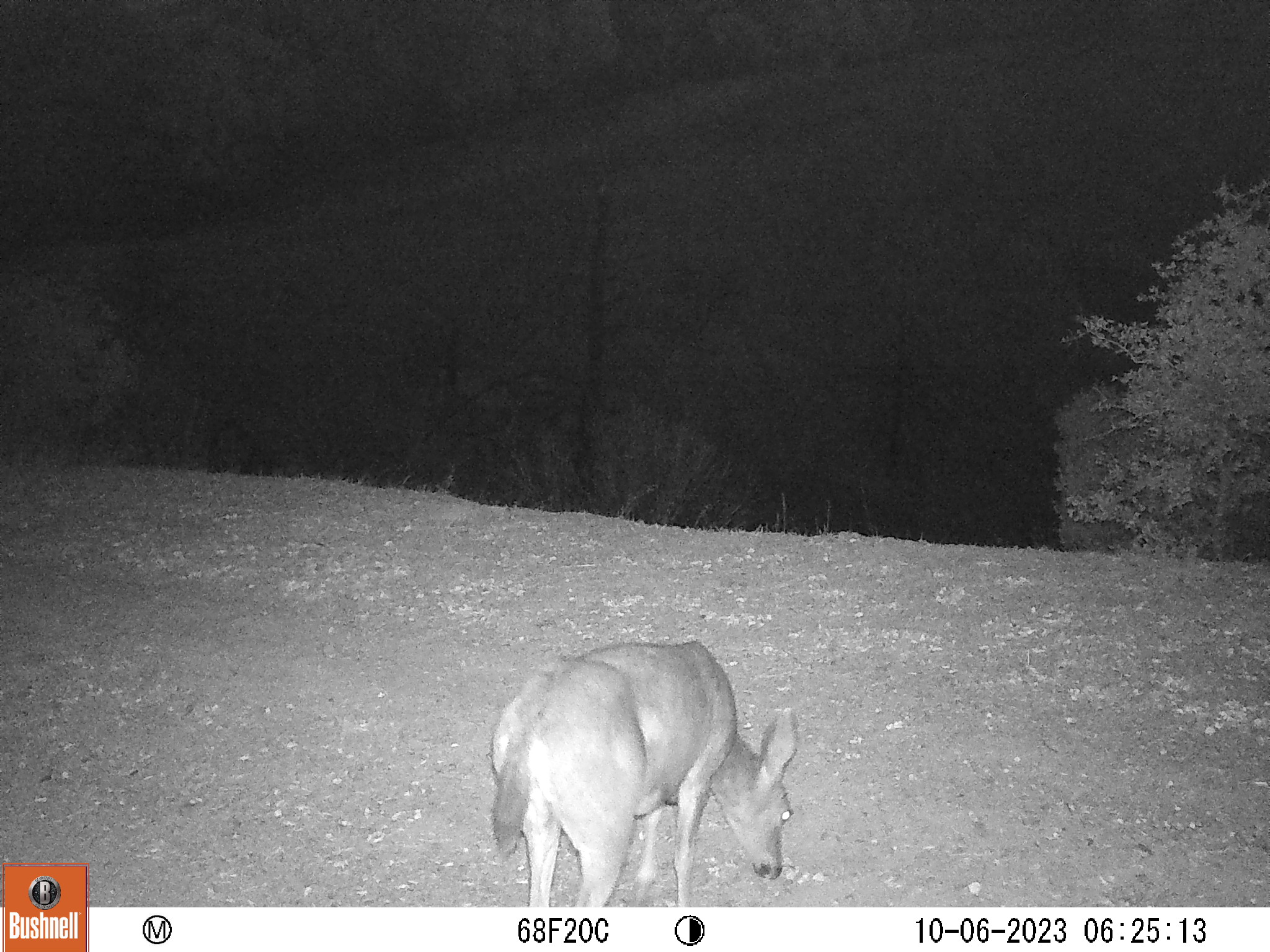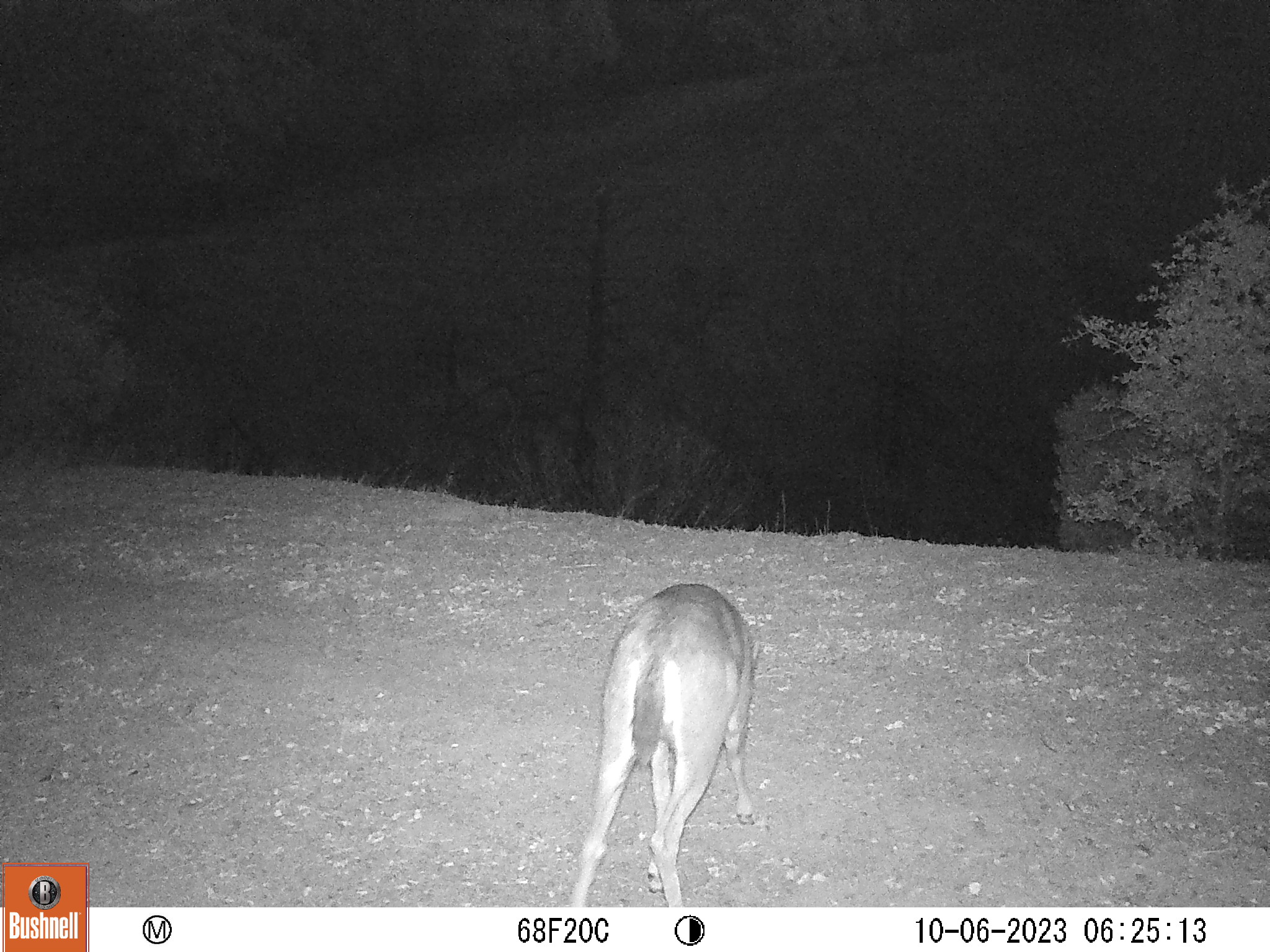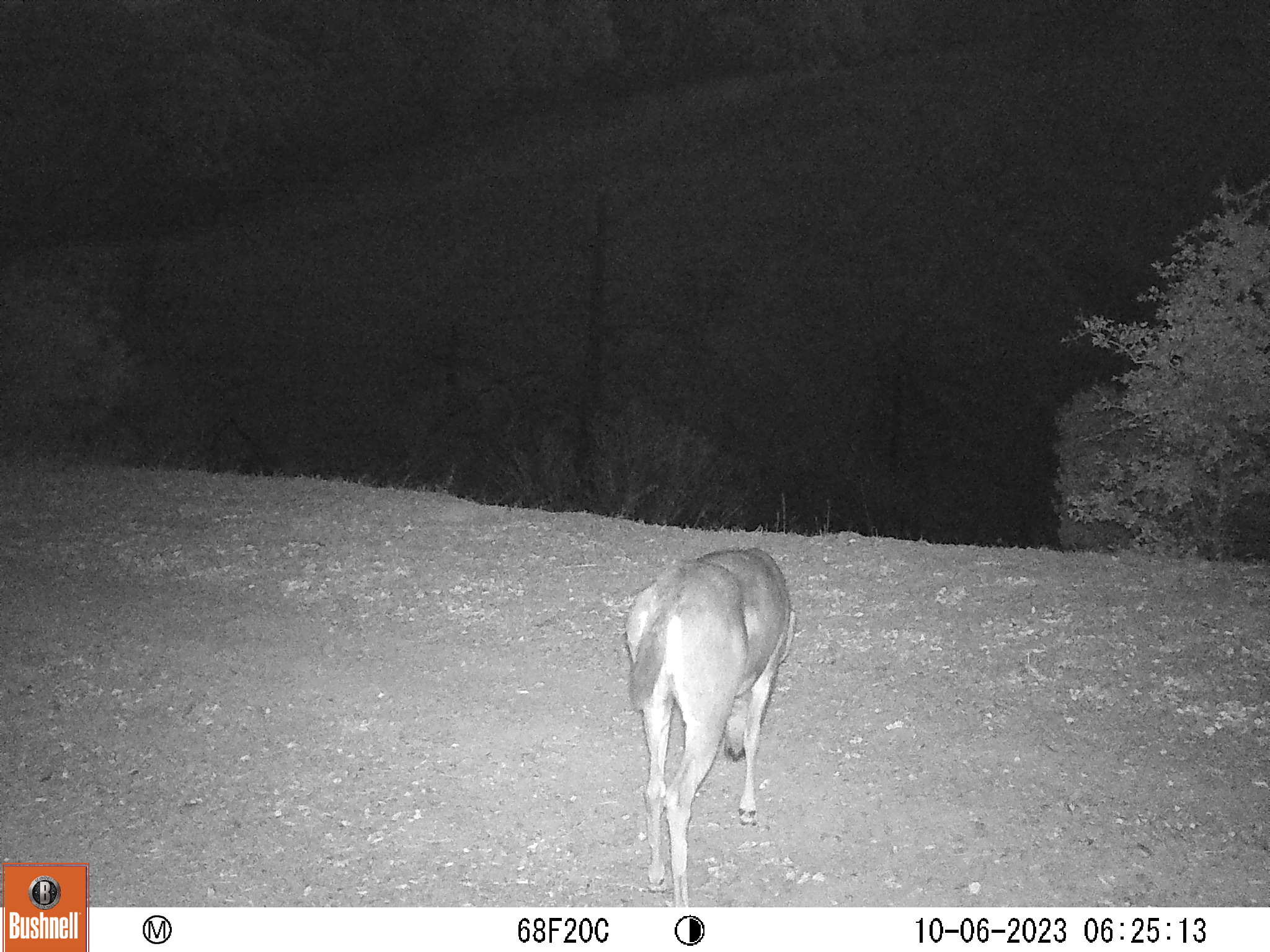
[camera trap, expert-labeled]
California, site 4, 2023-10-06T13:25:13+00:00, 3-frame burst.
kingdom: Animalia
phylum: Chordata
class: Mammalia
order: Artiodactyla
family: Cervidae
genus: Odocoileus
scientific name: Odocoileus hemionus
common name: mule deer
Mule deer (Odocoileus hemionus).